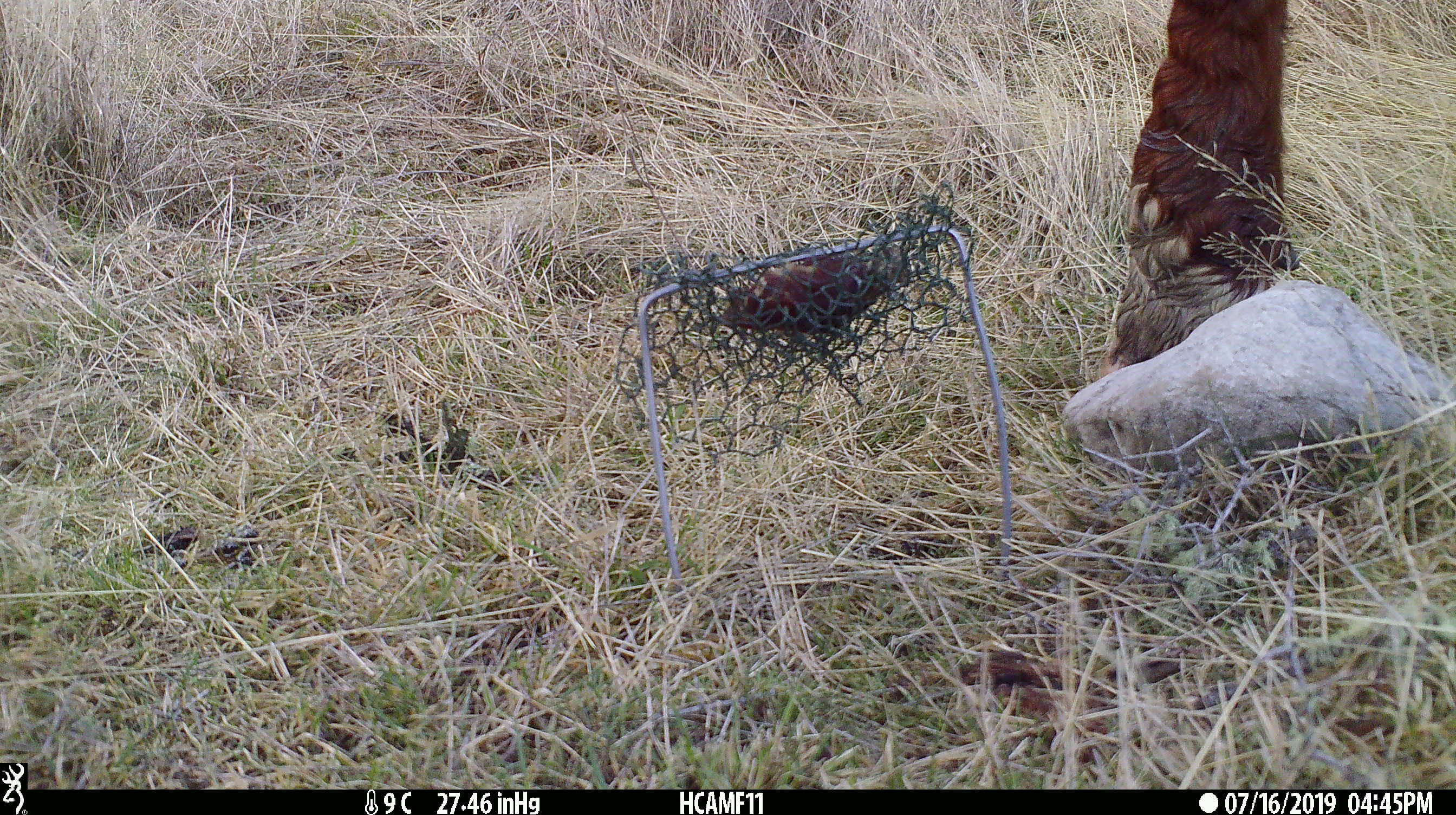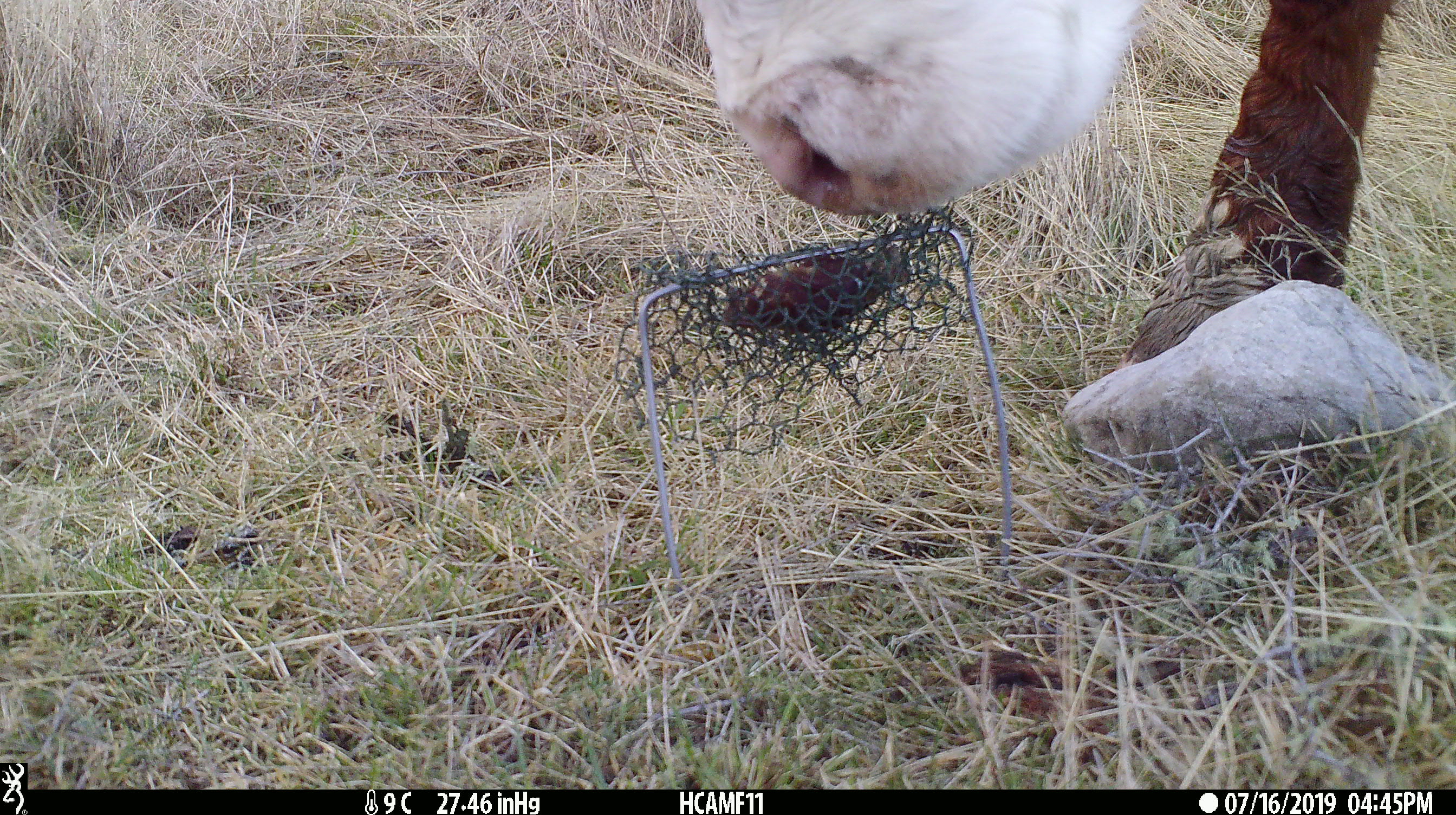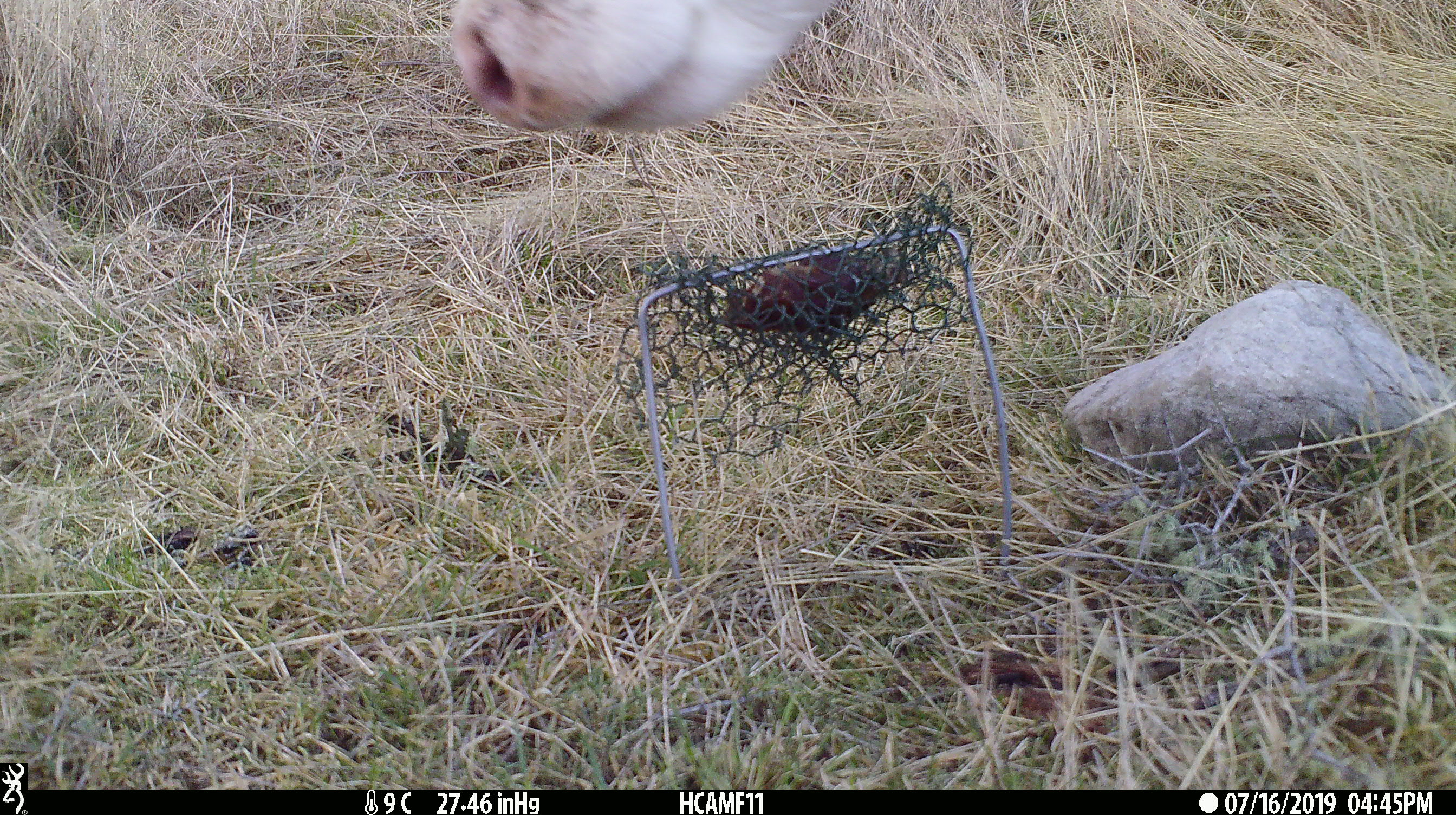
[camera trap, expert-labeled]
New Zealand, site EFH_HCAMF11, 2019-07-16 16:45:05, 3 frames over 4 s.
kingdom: Animalia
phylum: Chordata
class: Mammalia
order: Artiodactyla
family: Bovidae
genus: Bos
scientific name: Bos taurus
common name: domestic cow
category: cow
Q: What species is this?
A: Cow (domestic cow) (Bos taurus).